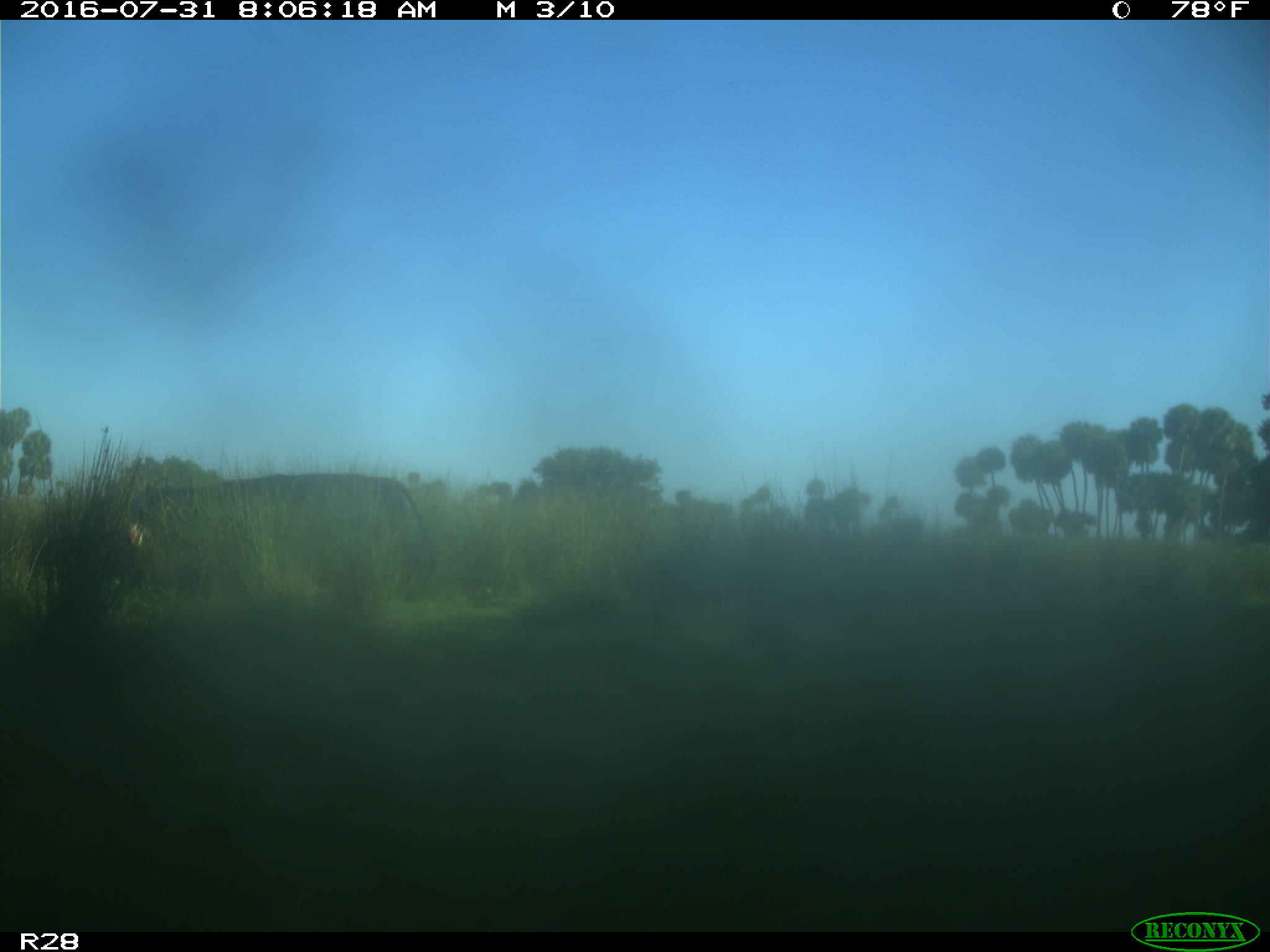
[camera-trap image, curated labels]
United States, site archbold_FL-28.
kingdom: Animalia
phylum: Chordata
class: Mammalia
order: Artiodactyla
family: Bovidae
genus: Bos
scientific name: Bos taurus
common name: domestic cow